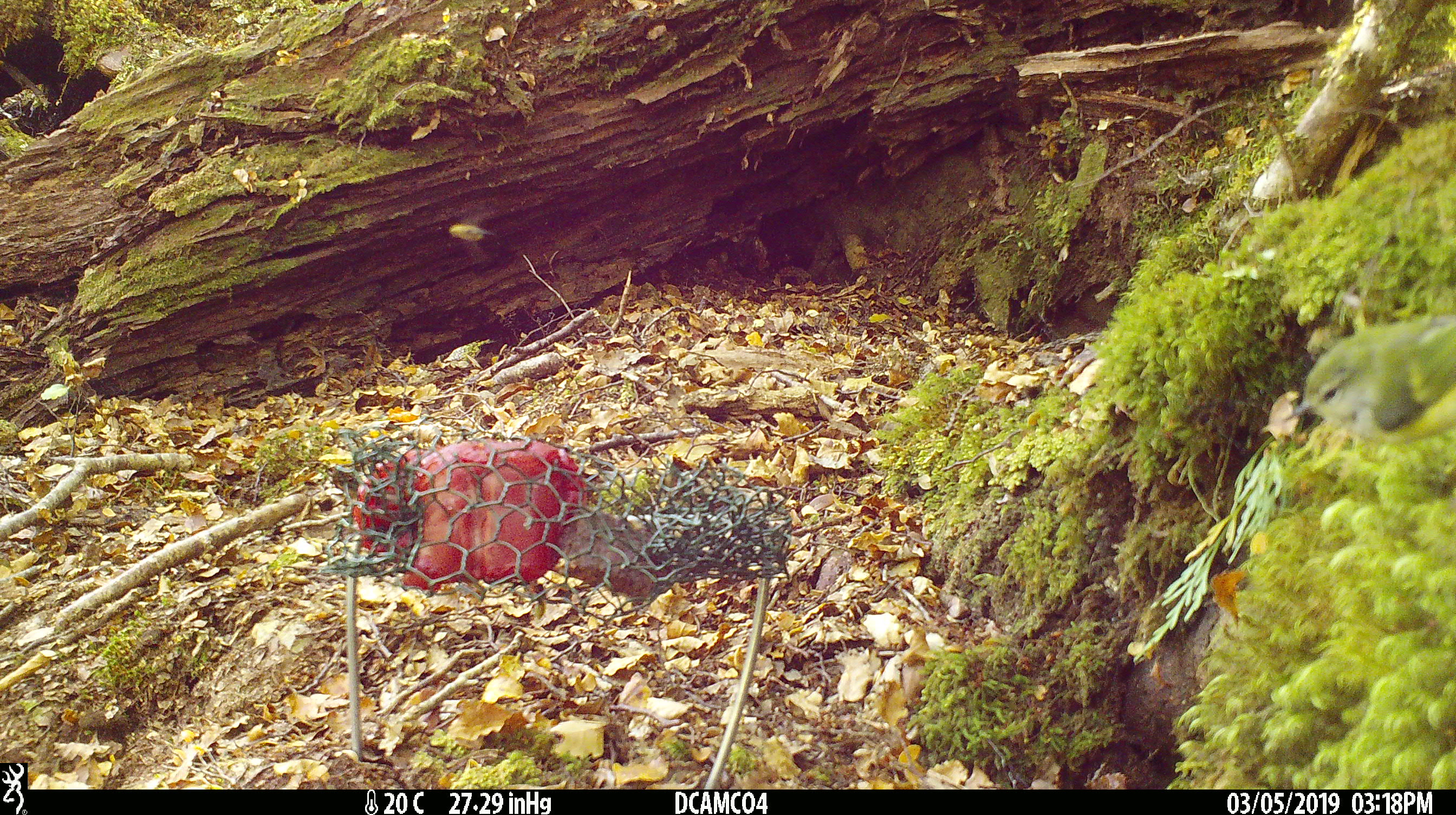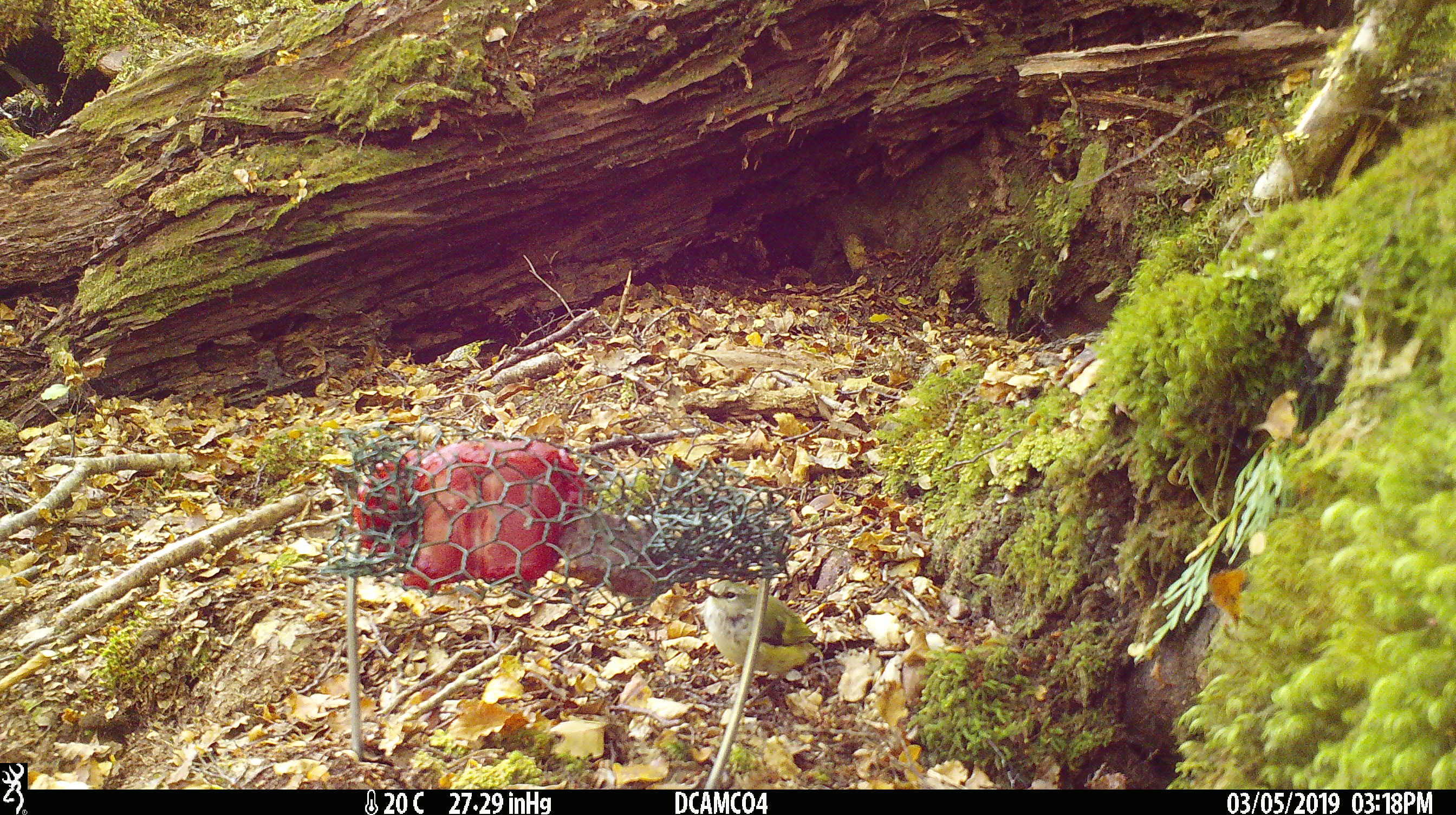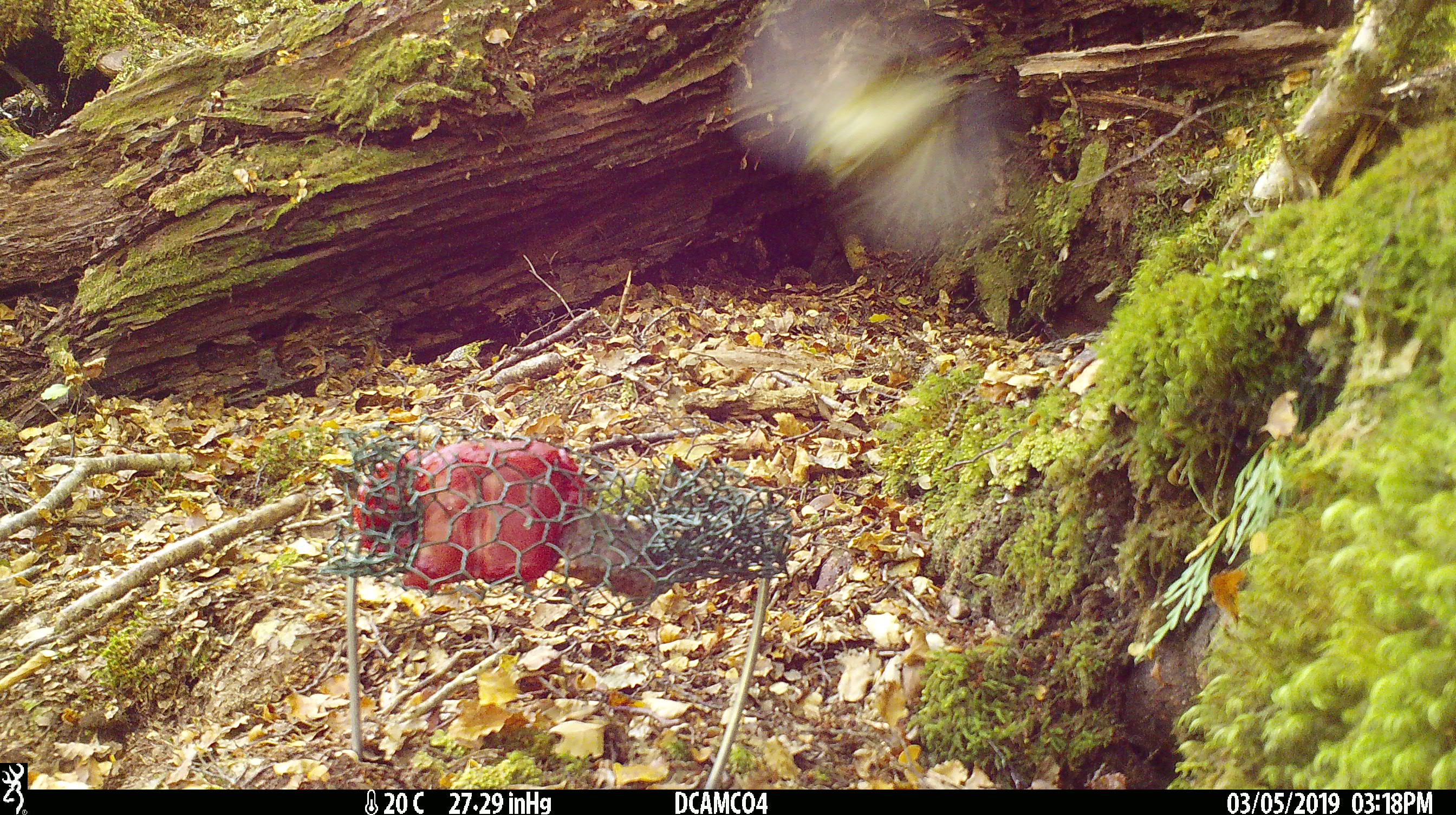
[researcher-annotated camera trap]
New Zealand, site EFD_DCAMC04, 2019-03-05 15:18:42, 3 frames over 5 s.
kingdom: Animalia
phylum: Chordata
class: Aves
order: Passeriformes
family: Acanthisittidae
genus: Acanthisitta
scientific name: Acanthisitta chloris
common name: rifleman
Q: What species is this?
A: Rifleman (Acanthisitta chloris).